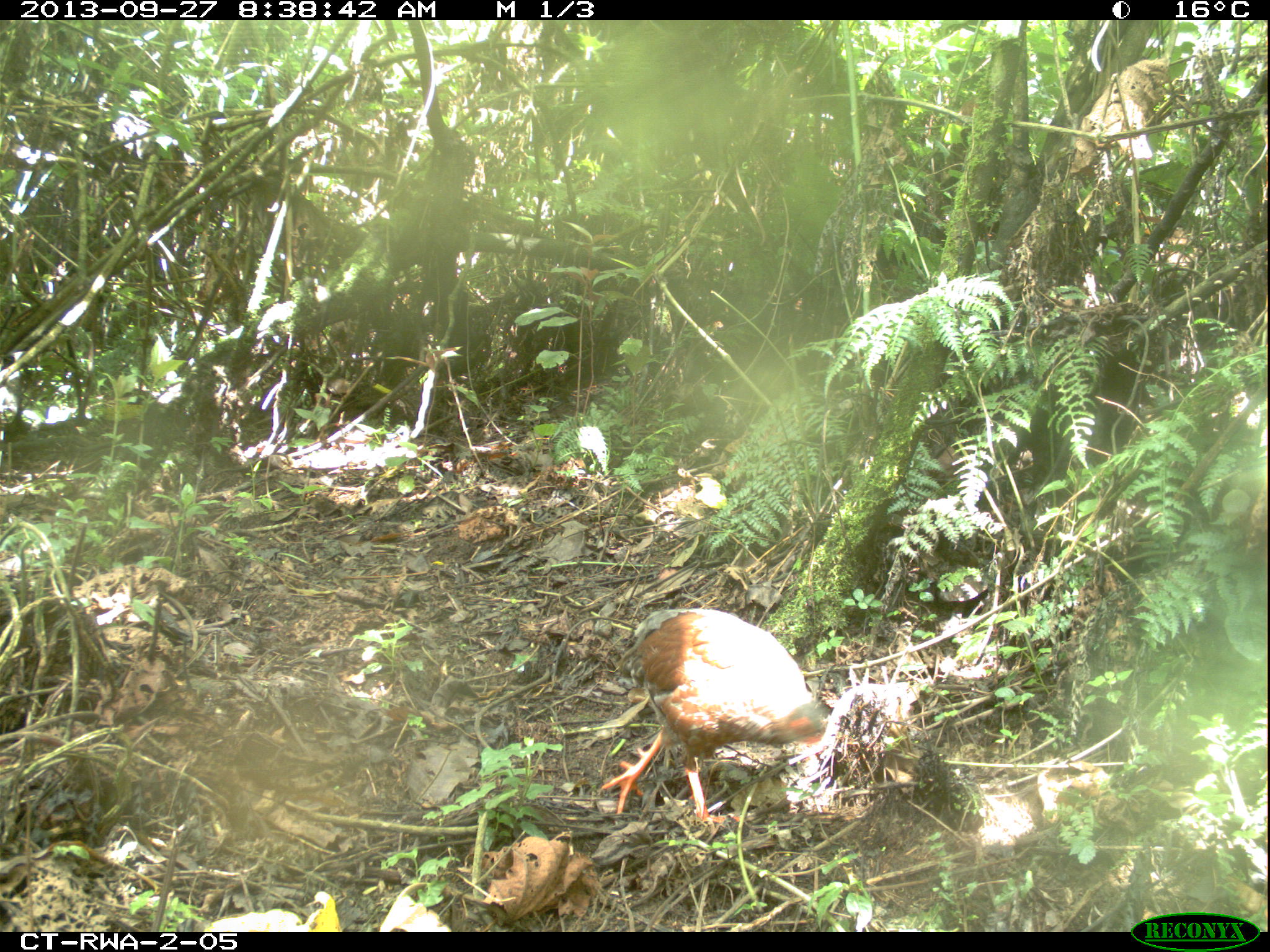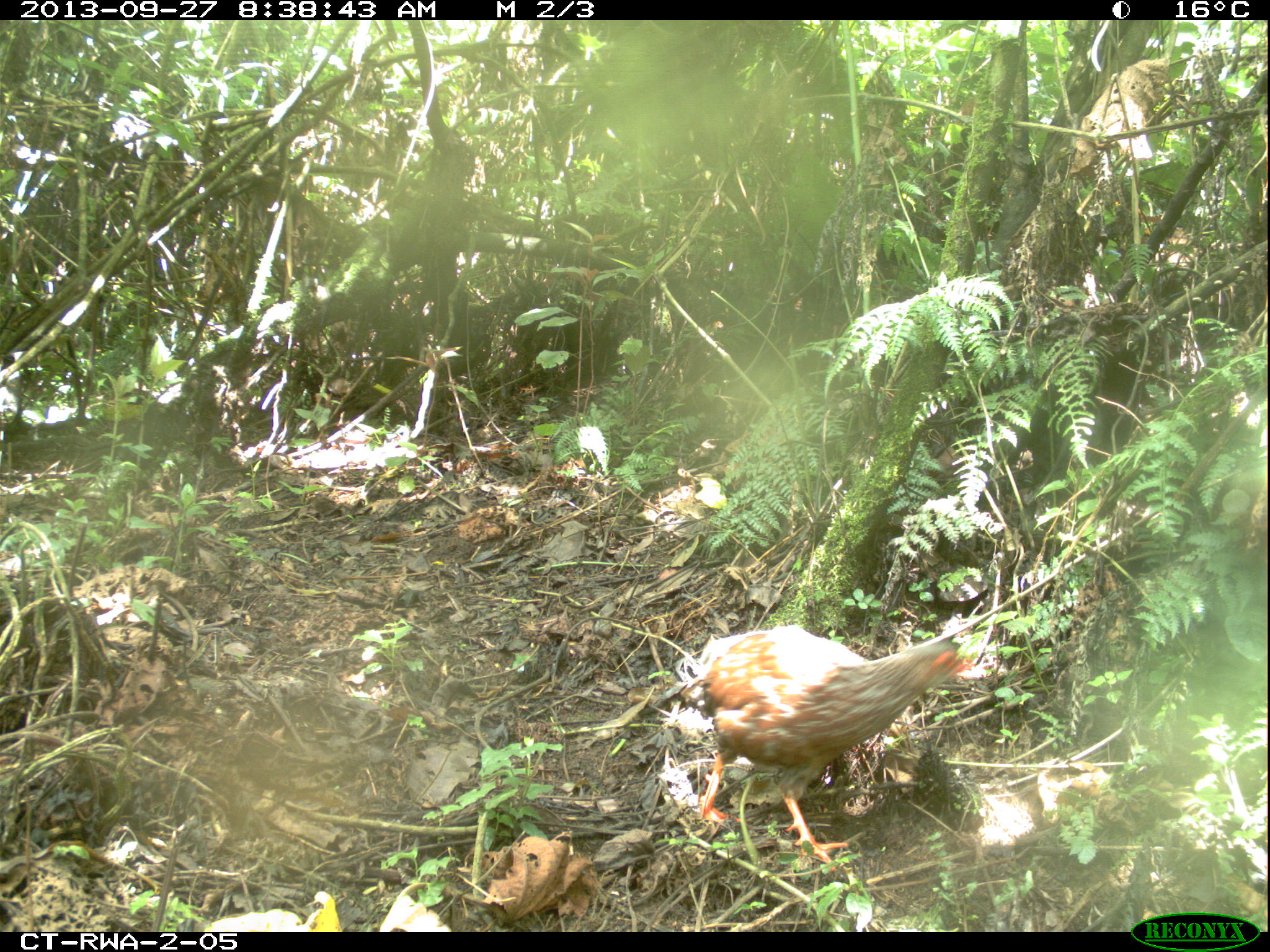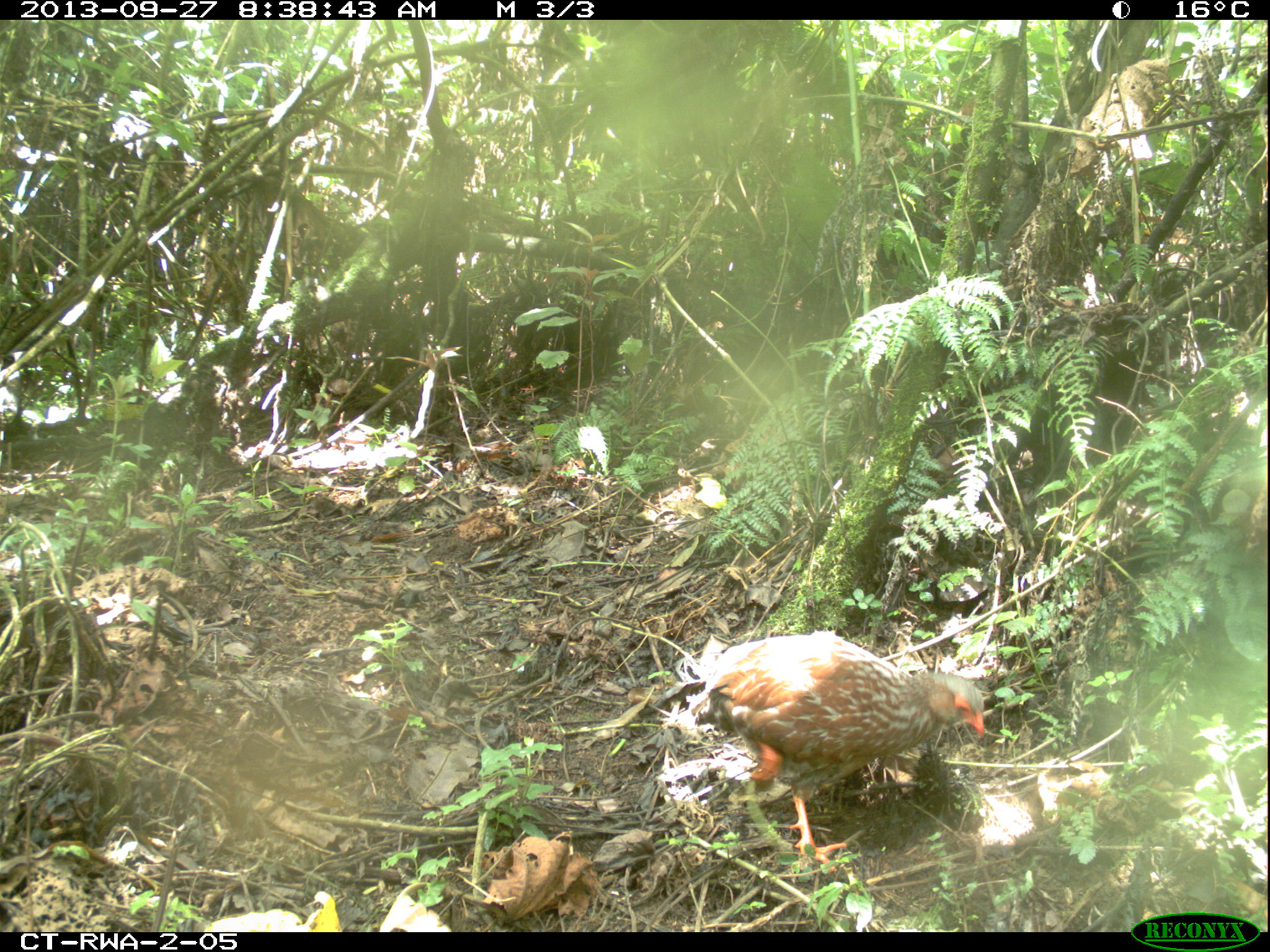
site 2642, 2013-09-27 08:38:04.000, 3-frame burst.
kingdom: Animalia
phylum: Chordata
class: Aves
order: Galliformes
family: Phasianidae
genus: Pternistis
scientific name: Pternistis nobilis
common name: handsome francolin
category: francolinus nobilis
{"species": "francolinus nobilis (handsome francolin) (Pternistis nobilis)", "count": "1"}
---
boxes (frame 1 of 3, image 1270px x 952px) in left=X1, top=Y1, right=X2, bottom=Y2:
francolinus nobilis: left=601, top=609, right=833, bottom=825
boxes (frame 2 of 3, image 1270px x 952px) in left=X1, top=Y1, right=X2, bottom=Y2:
francolinus nobilis: left=670, top=620, right=982, bottom=871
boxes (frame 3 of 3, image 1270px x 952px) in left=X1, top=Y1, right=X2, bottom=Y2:
francolinus nobilis: left=689, top=629, right=984, bottom=871